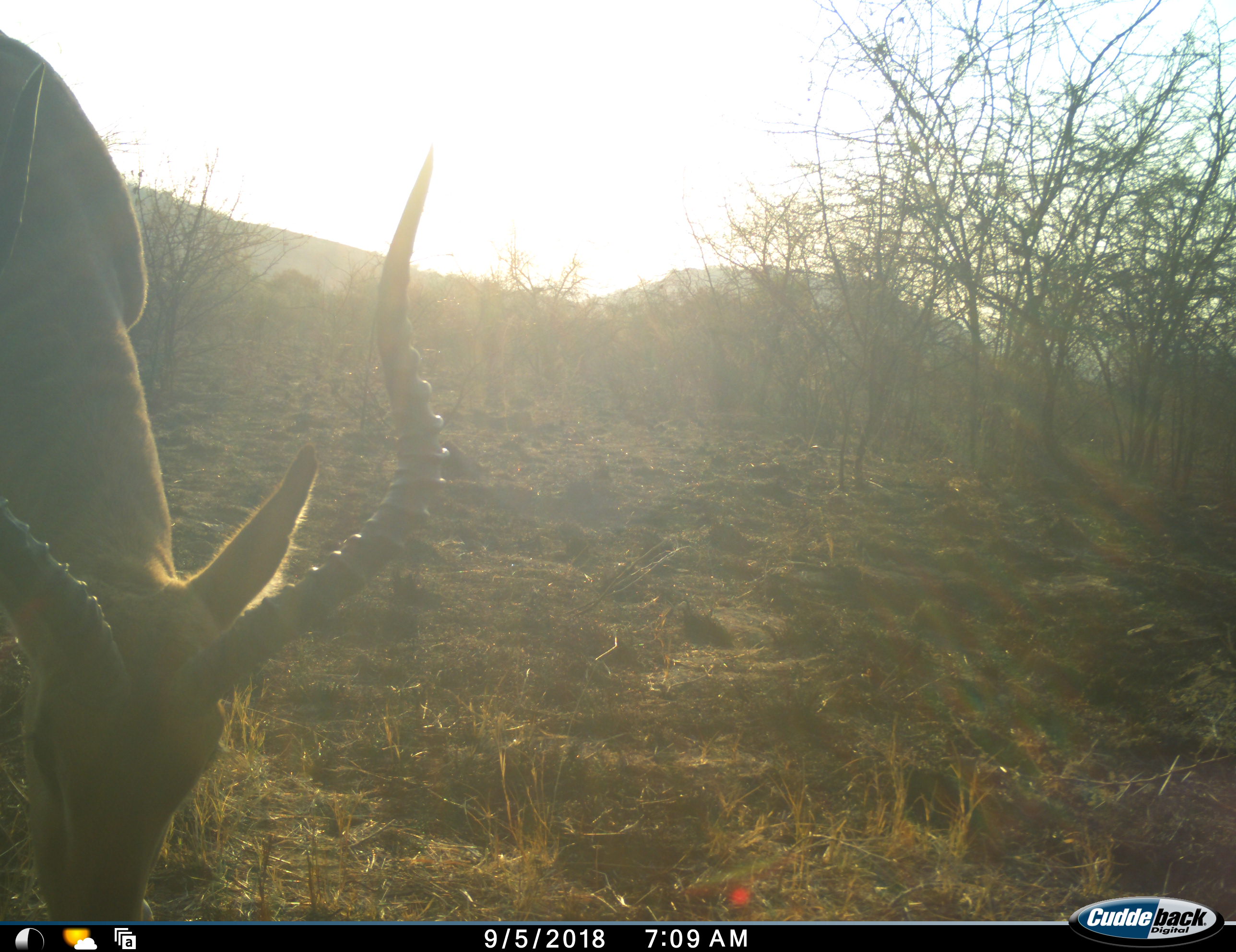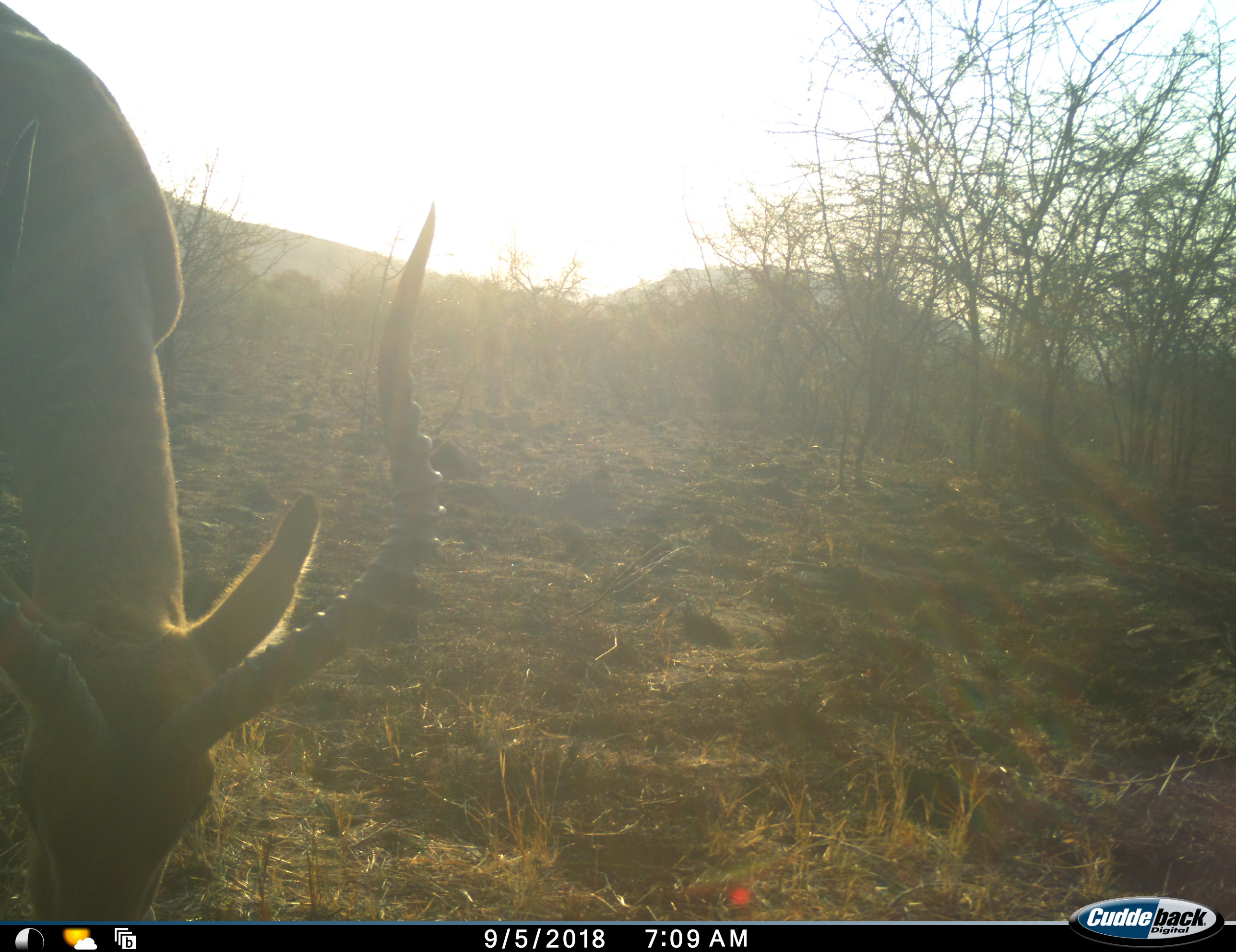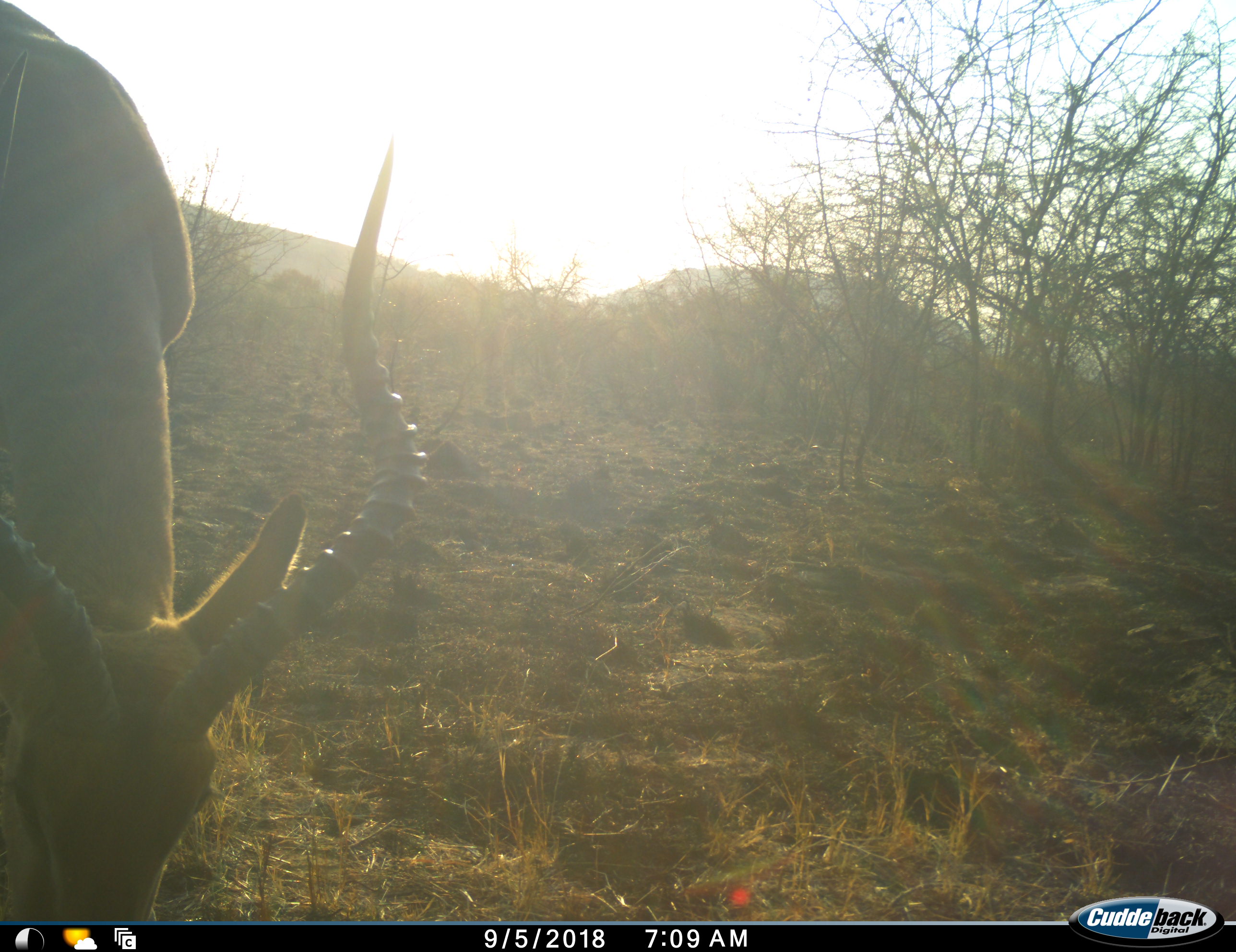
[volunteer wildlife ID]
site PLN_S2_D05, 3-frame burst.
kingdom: Animalia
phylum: Chordata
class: Mammalia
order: Artiodactyla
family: Bovidae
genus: Aepyceros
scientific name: Aepyceros melampus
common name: impala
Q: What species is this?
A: Impala (Aepyceros melampus).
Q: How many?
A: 1.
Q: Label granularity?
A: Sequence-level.